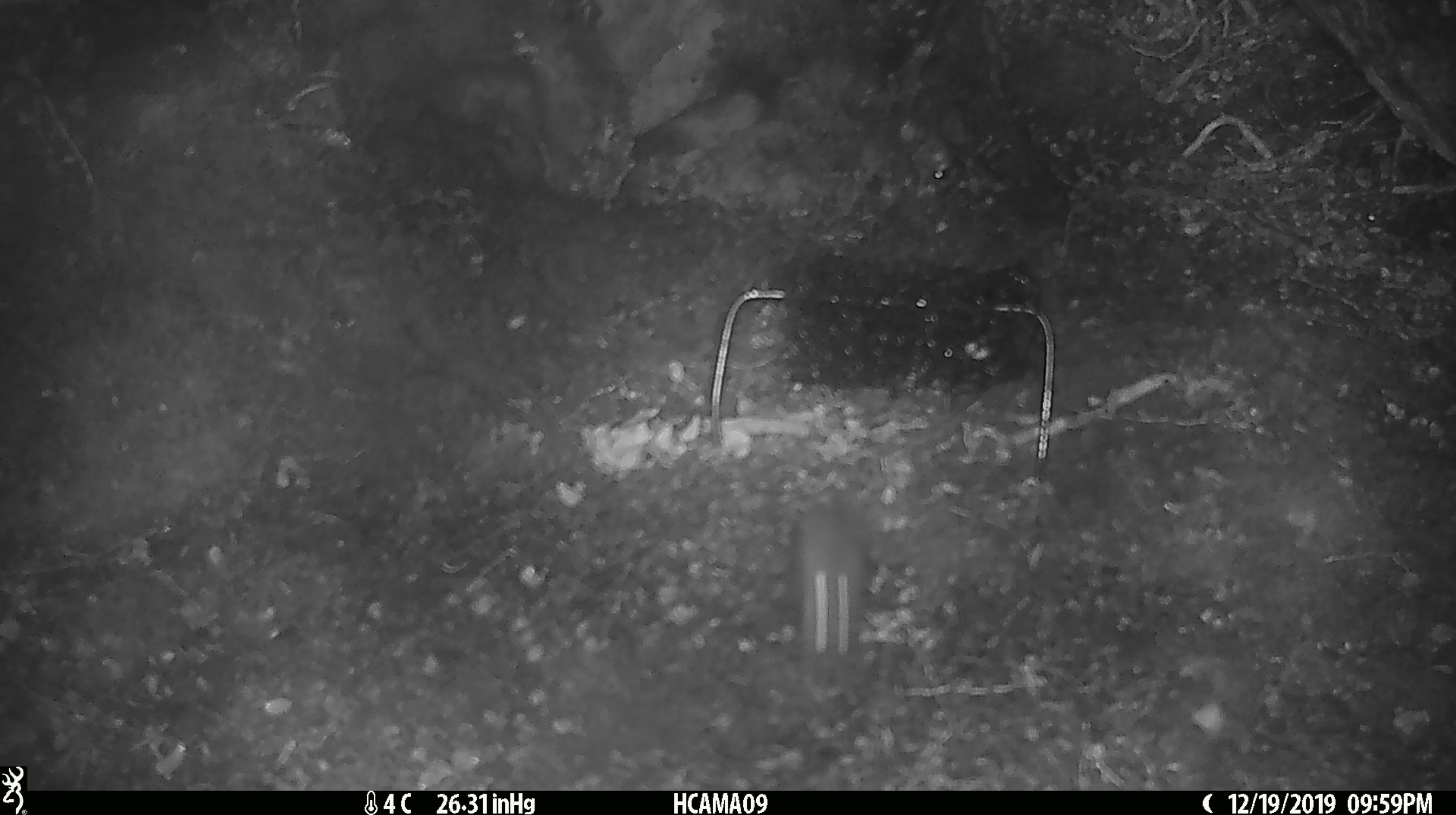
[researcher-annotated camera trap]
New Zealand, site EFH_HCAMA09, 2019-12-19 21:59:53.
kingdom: Animalia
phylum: Chordata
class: Mammalia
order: Rodentia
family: Muridae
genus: Mus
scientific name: Mus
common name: mouse